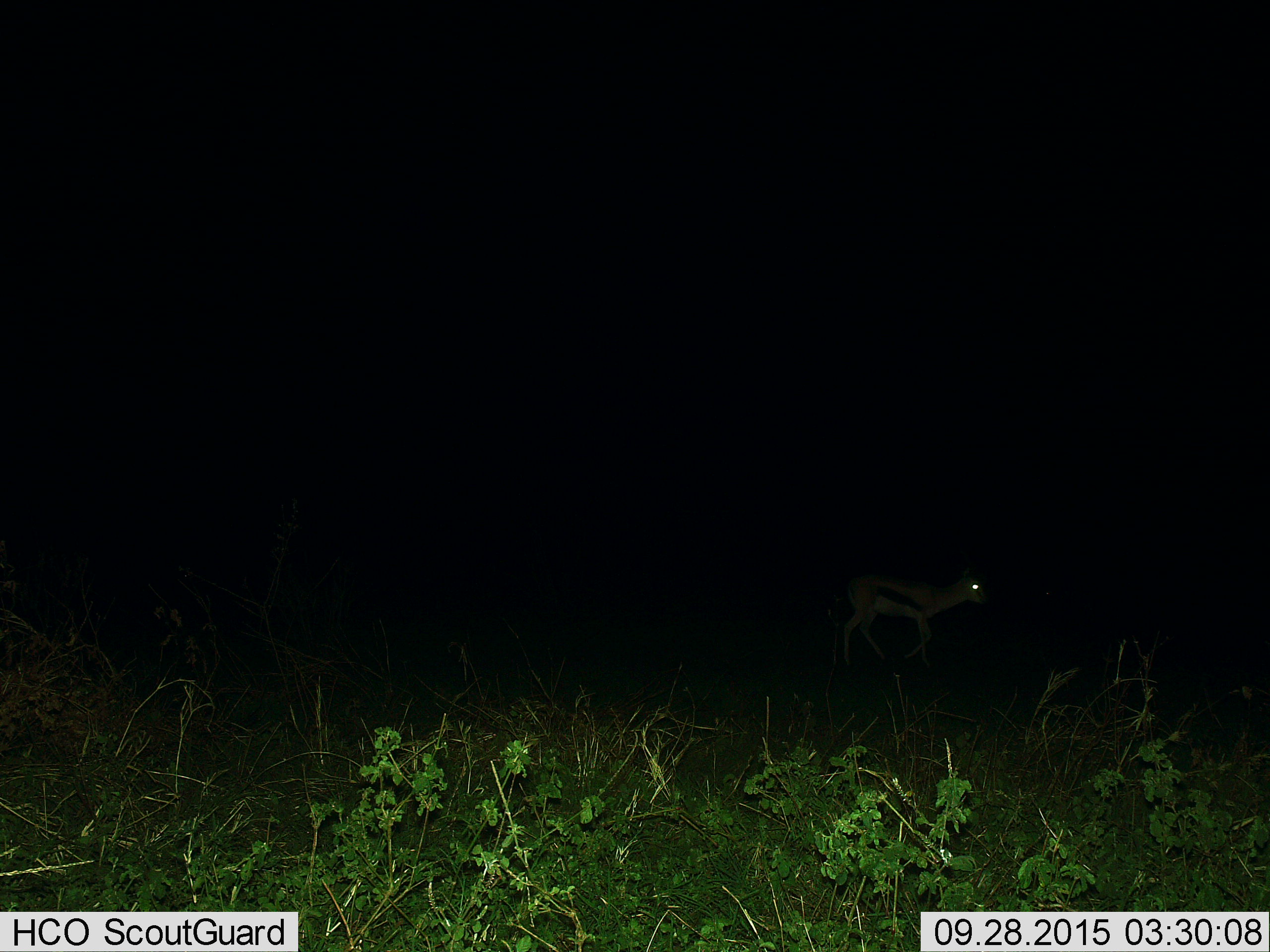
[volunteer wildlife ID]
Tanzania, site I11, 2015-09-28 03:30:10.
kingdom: Animalia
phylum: Chordata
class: Mammalia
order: Artiodactyla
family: Bovidae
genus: Eudorcas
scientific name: Eudorcas thomsonii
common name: thomson's gazelle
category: gazellethomsons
Gazellethomsons (thomson's gazelle) (Eudorcas thomsonii), count 1. Behavior (volunteer vote fractions): standing 40%, resting 0%, moving 60%, interacting 0%. Young present (vote fraction): 0%. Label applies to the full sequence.